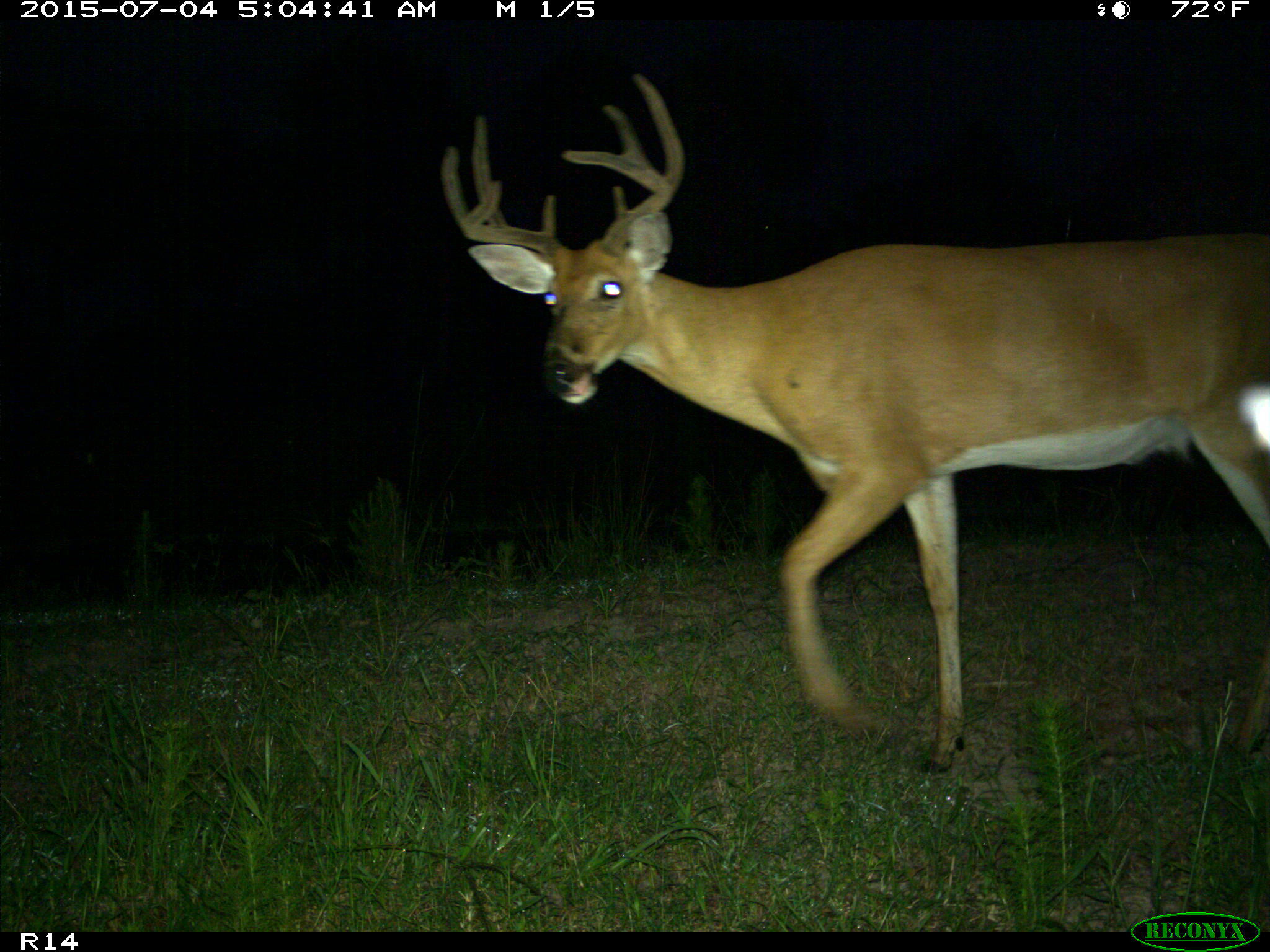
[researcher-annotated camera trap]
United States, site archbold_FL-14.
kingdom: Animalia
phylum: Chordata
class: Mammalia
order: Artiodactyla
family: Cervidae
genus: Odocoileus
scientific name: Odocoileus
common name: deer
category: unidentified deer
Unidentified deer (deer) (Odocoileus).